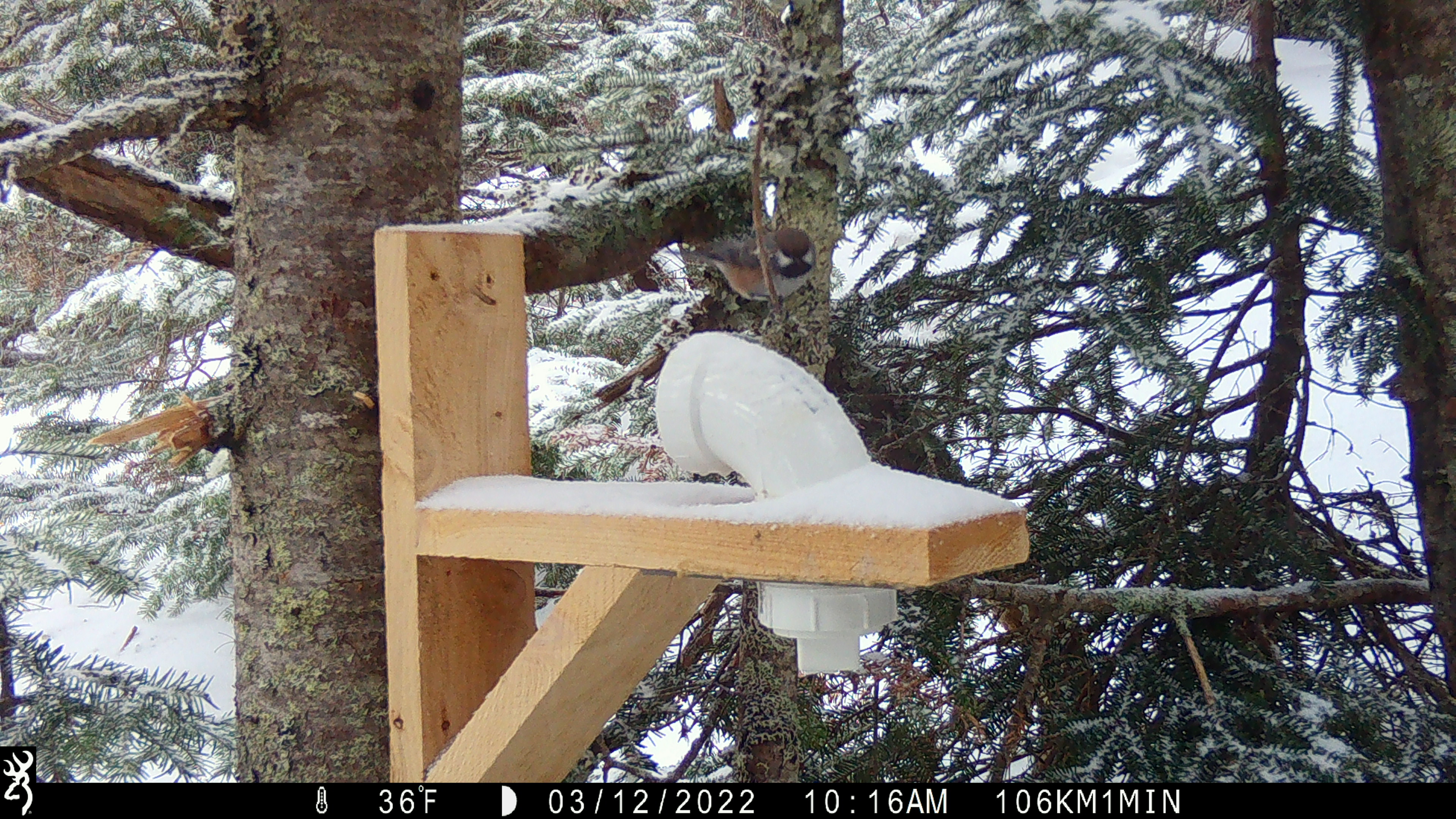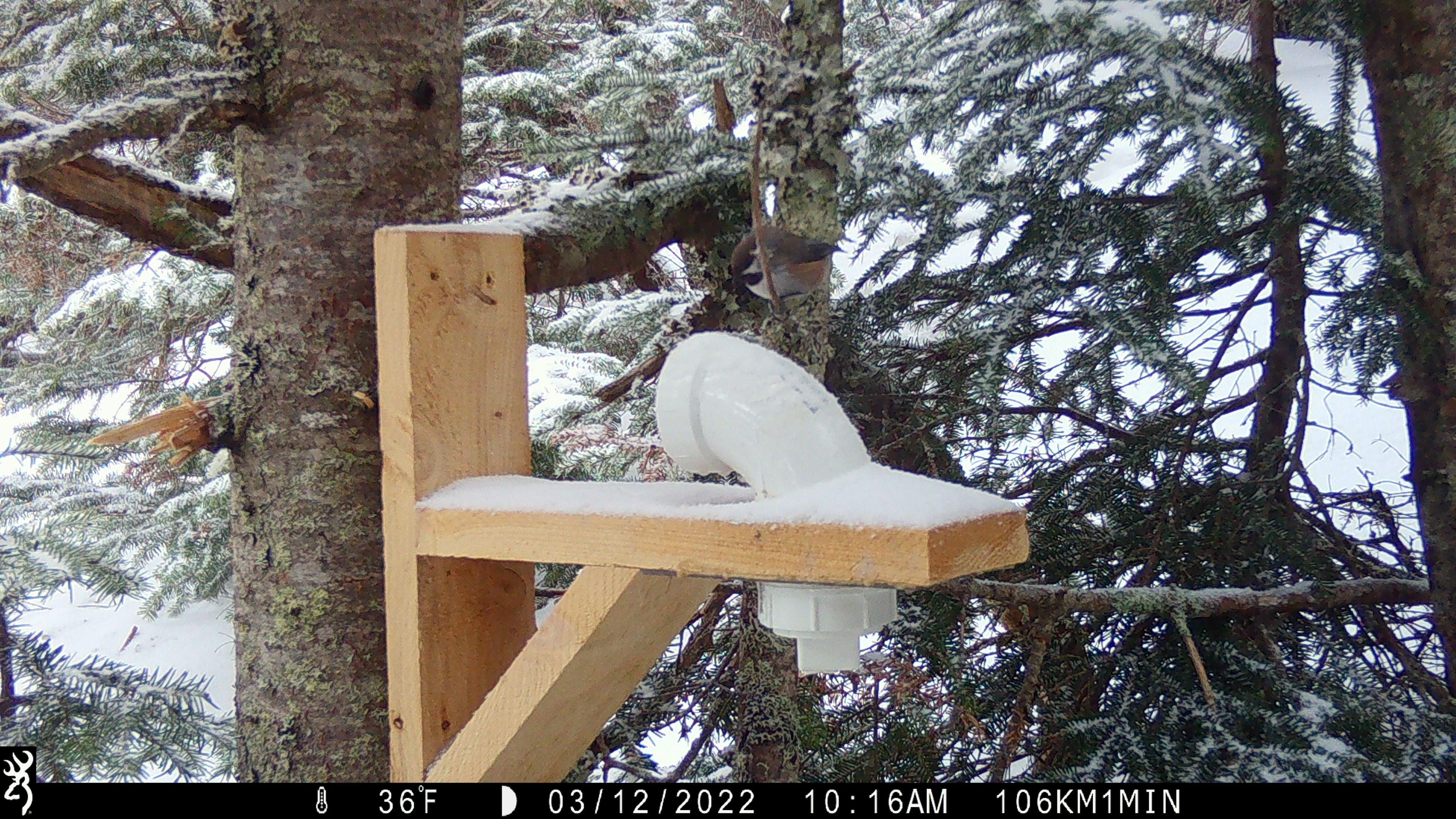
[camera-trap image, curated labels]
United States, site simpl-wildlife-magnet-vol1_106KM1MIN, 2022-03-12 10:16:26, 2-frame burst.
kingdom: Animalia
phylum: Chordata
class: Aves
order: Passeriformes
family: Paridae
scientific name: Paridae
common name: chickadee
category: chickadee sp.